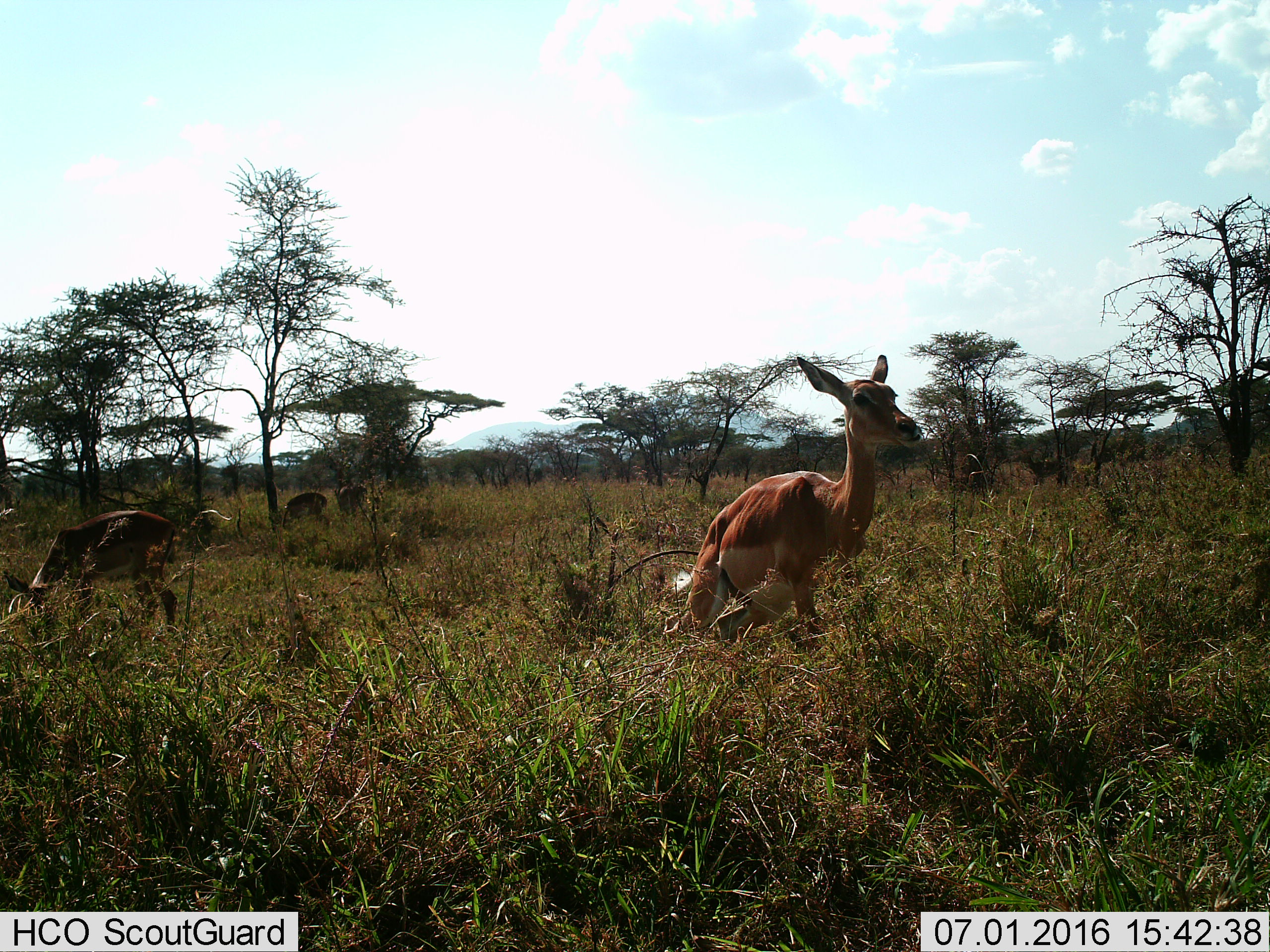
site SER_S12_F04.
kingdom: Animalia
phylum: Chordata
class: Mammalia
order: Artiodactyla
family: Bovidae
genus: Aepyceros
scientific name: Aepyceros melampus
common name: impala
Impala (Aepyceros melampus), count 4. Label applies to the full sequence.